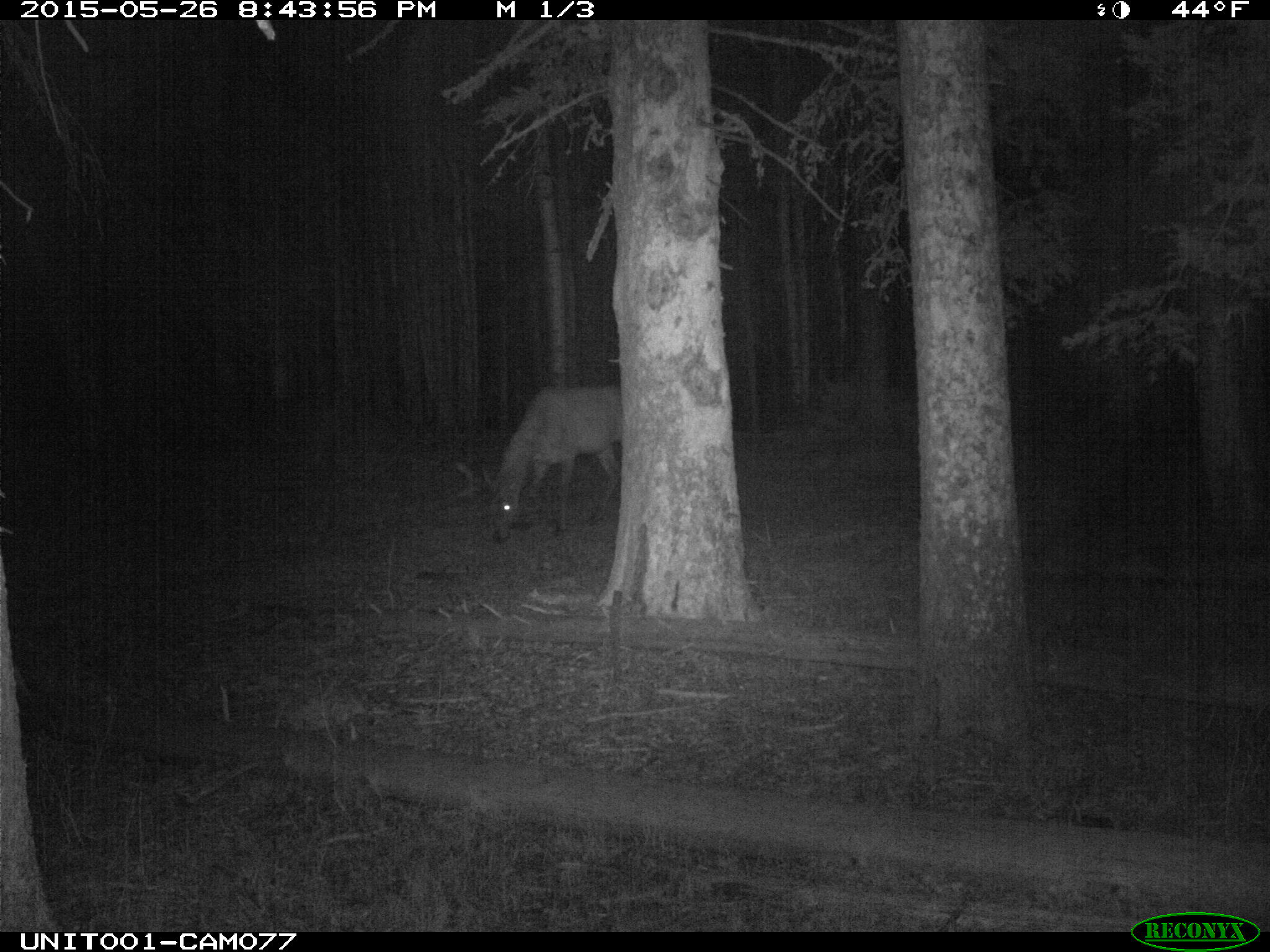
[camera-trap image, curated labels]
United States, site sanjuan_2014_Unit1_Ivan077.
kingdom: Animalia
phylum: Chordata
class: Mammalia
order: Artiodactyla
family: Cervidae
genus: Cervus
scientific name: Cervus elaphus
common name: red deer